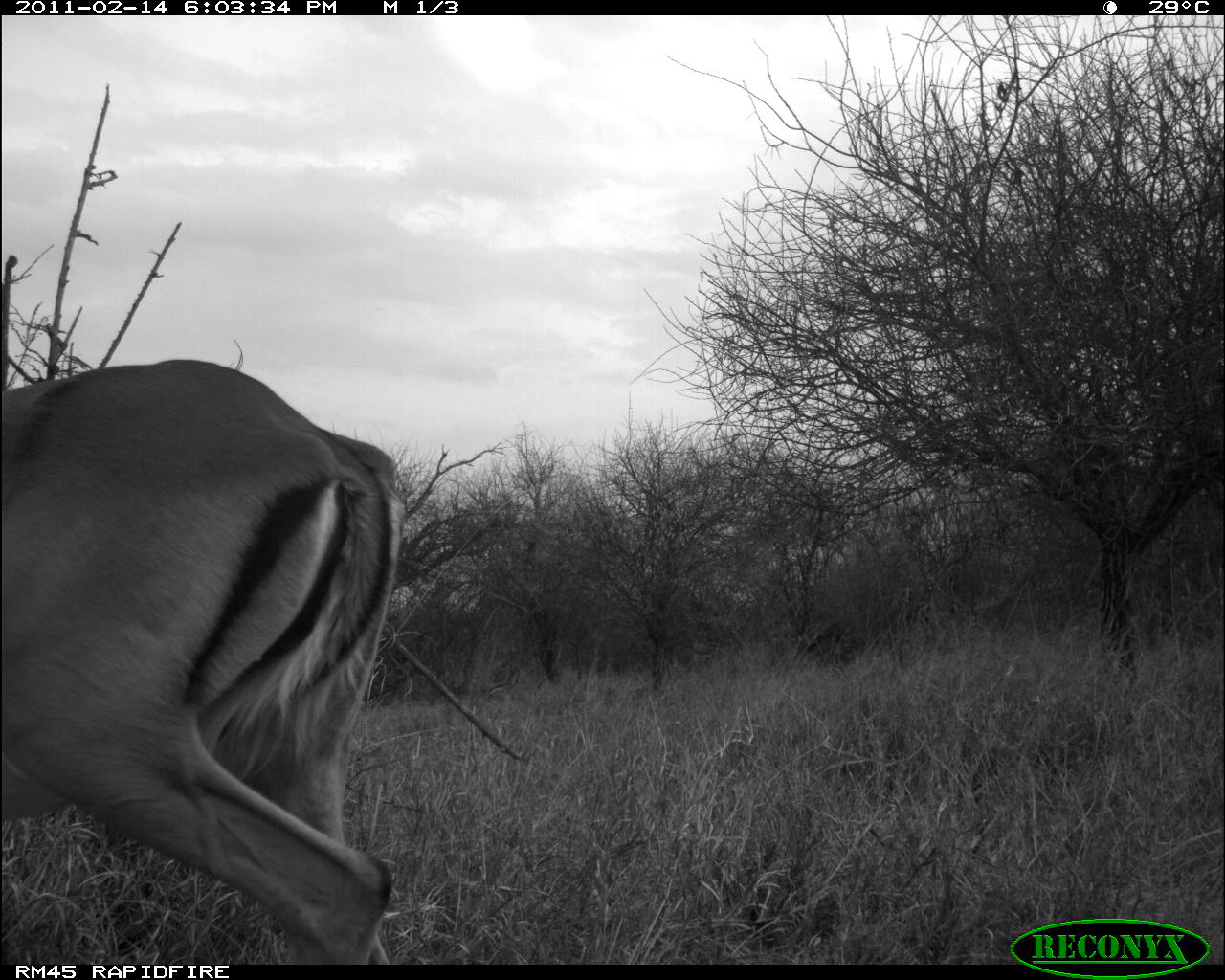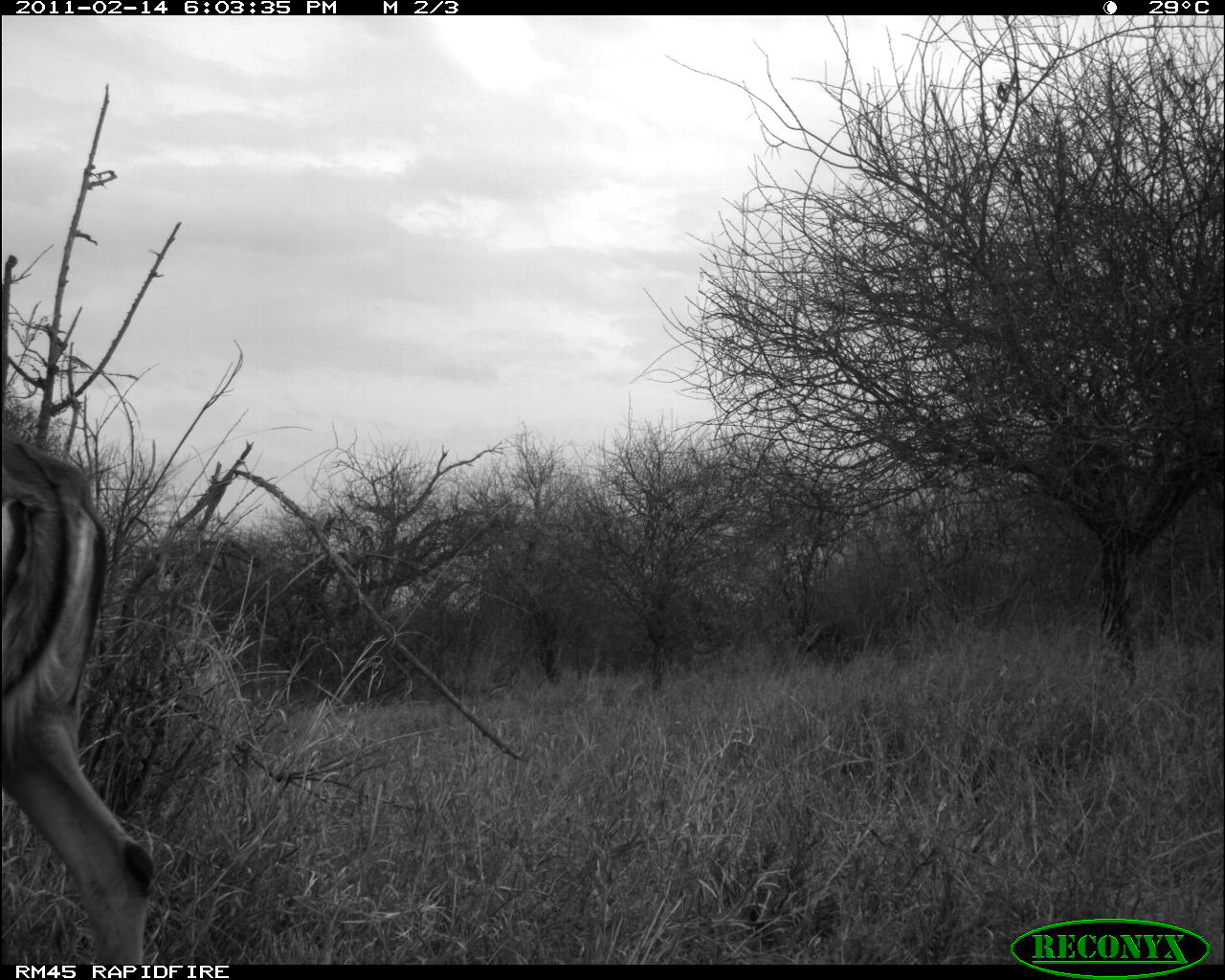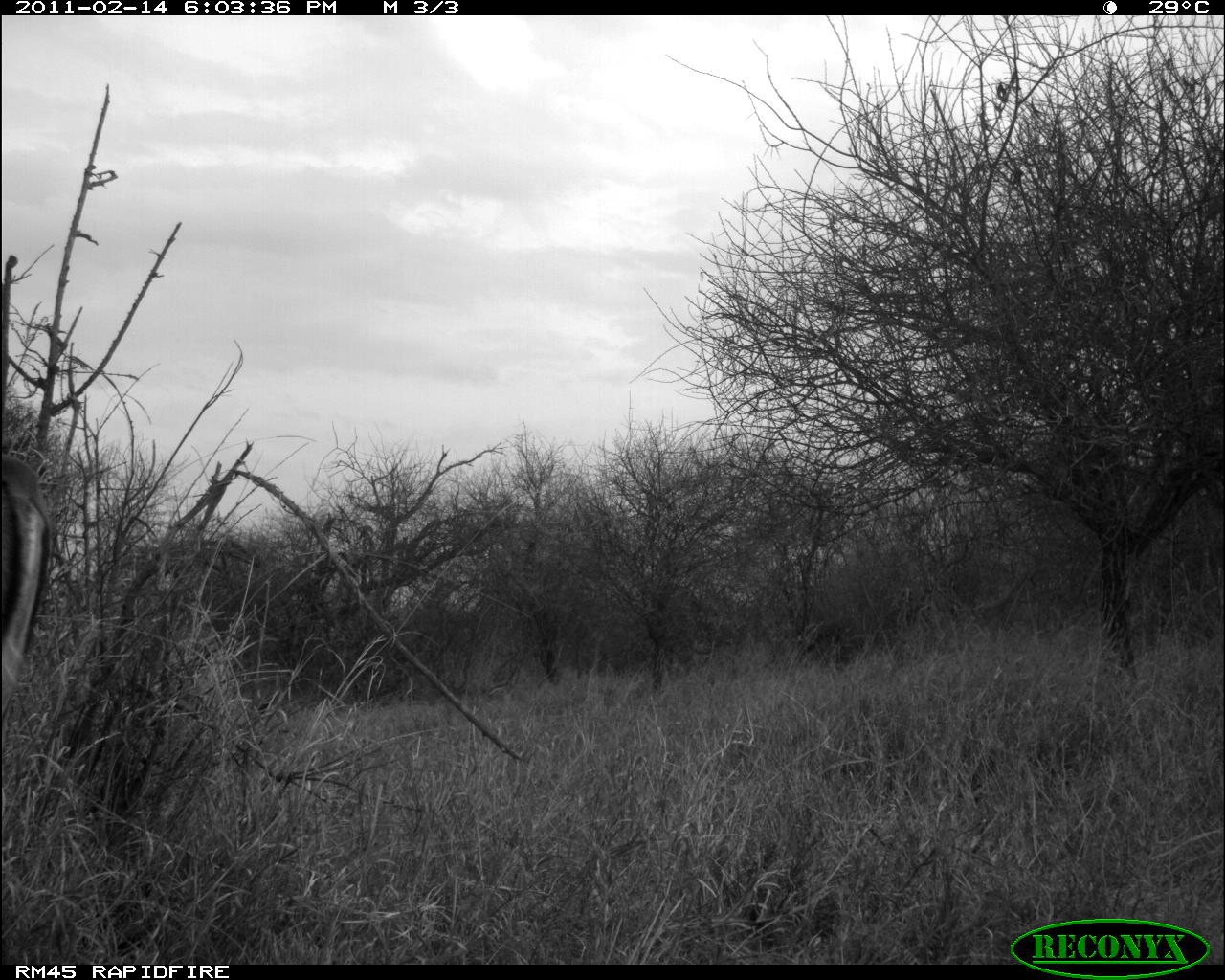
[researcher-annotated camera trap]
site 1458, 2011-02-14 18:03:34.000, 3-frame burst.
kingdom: Animalia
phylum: Chordata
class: Mammalia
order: Proboscidea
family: Elephantidae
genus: Loxodonta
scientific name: Loxodonta africana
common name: african bush elephant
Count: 1.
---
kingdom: Animalia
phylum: Chordata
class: Mammalia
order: Artiodactyla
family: Bovidae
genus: Aepyceros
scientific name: Aepyceros melampus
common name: impala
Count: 1.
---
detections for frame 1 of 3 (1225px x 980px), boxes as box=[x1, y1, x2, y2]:
loxodonta africana: box=[0, 358, 408, 964]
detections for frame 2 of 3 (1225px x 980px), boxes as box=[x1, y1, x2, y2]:
aepyceros melampus: box=[0, 422, 157, 964]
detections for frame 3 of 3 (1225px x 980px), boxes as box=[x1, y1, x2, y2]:
aepyceros melampus: box=[0, 449, 52, 712]